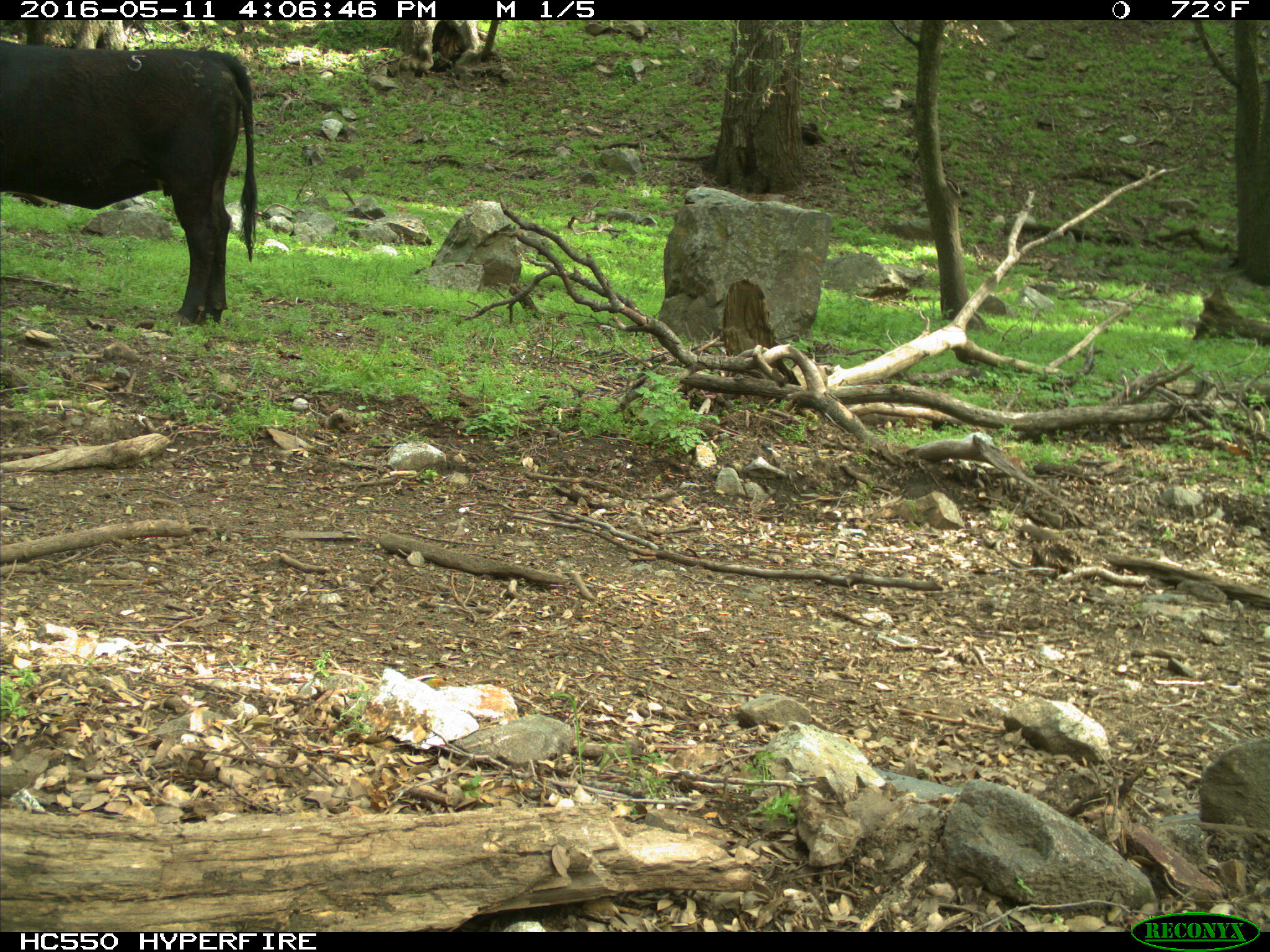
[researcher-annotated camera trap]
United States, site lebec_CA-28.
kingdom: Animalia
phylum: Chordata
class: Mammalia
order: Artiodactyla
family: Bovidae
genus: Bos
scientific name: Bos taurus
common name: domestic cow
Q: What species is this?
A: Bos taurus (domestic cow).